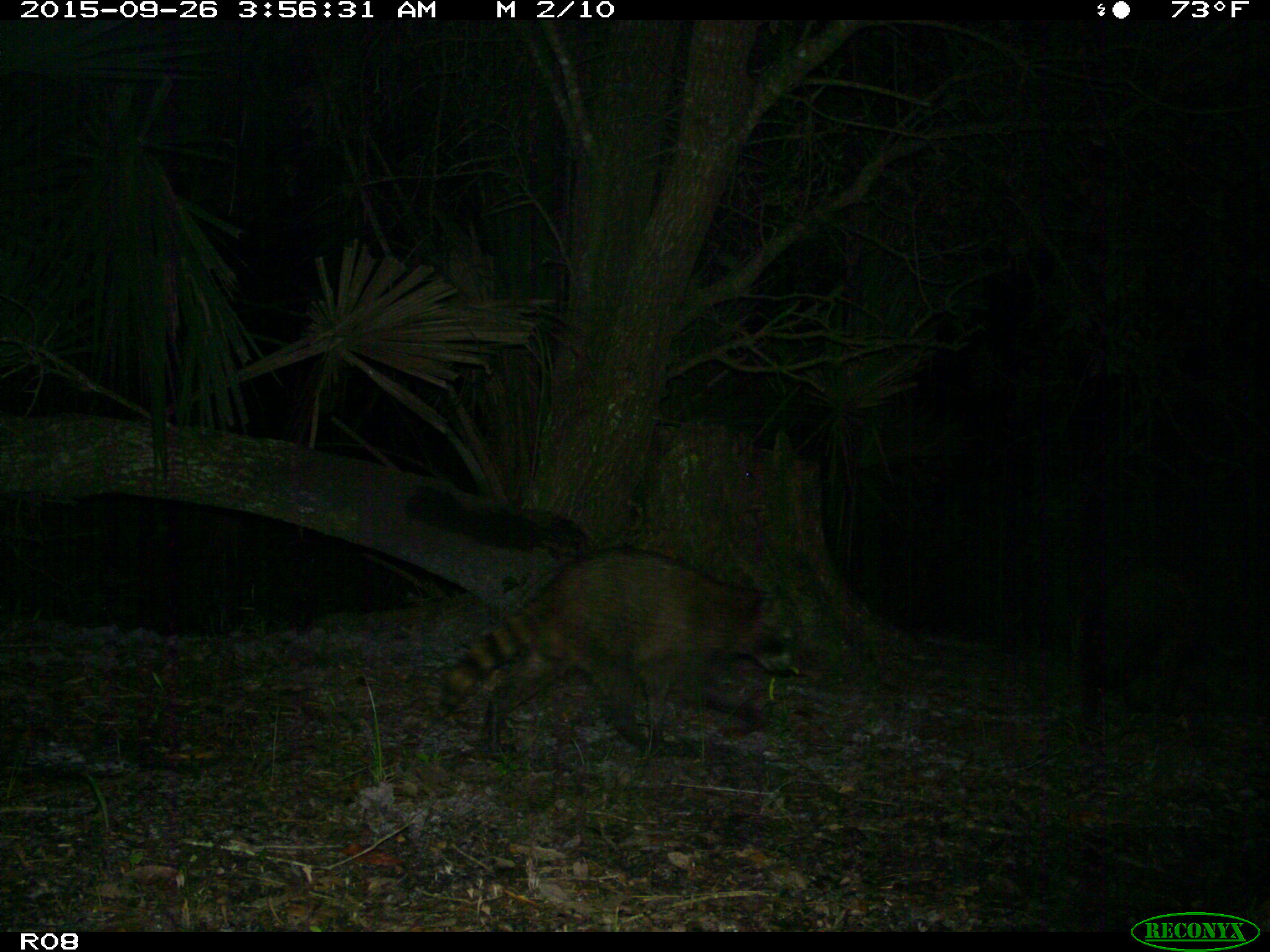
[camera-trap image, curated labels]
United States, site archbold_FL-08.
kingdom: Animalia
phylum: Chordata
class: Mammalia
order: Carnivora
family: Procyonidae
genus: Procyon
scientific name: Procyon lotor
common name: common raccoon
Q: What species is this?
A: Procyon lotor (common raccoon).